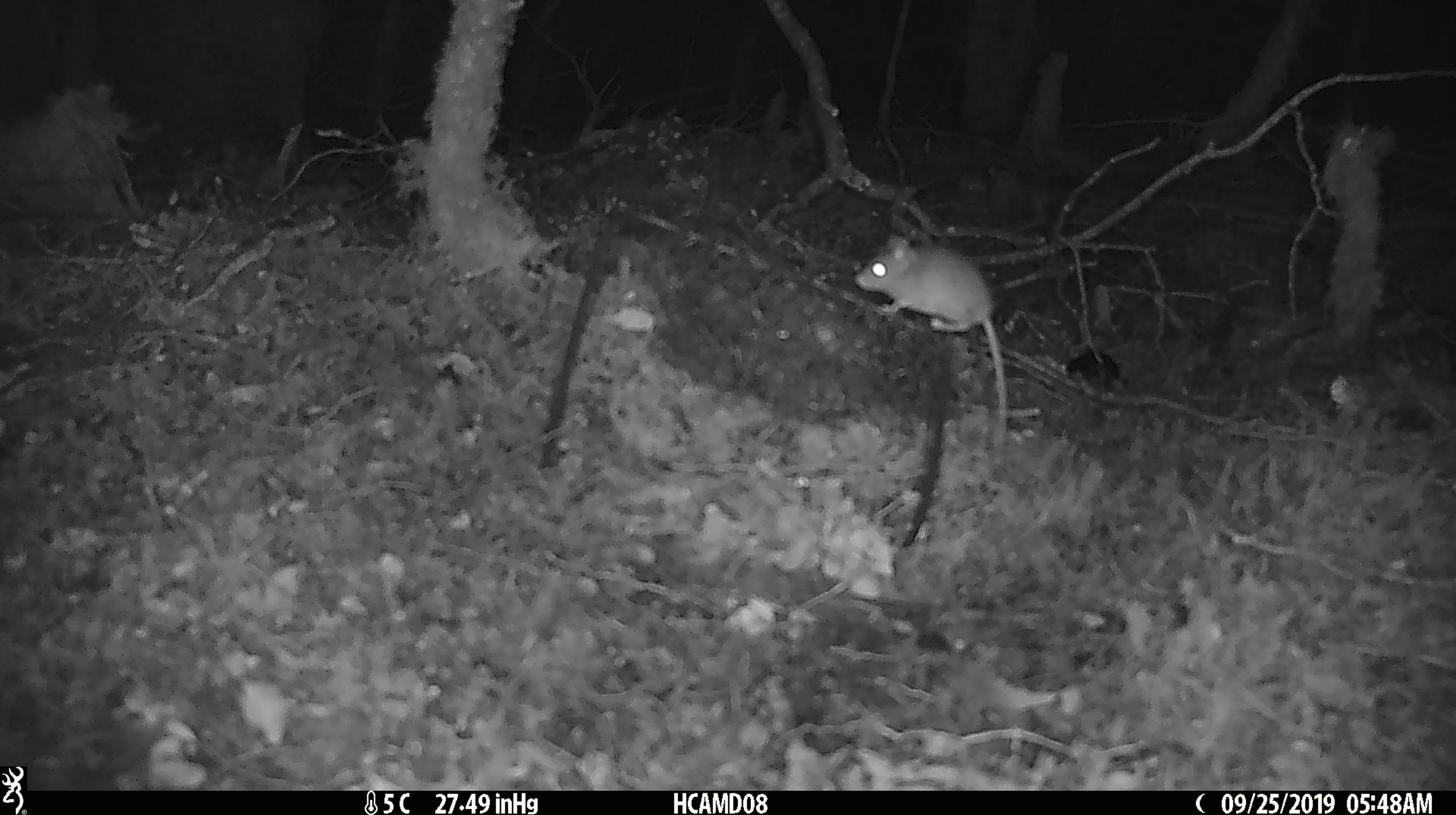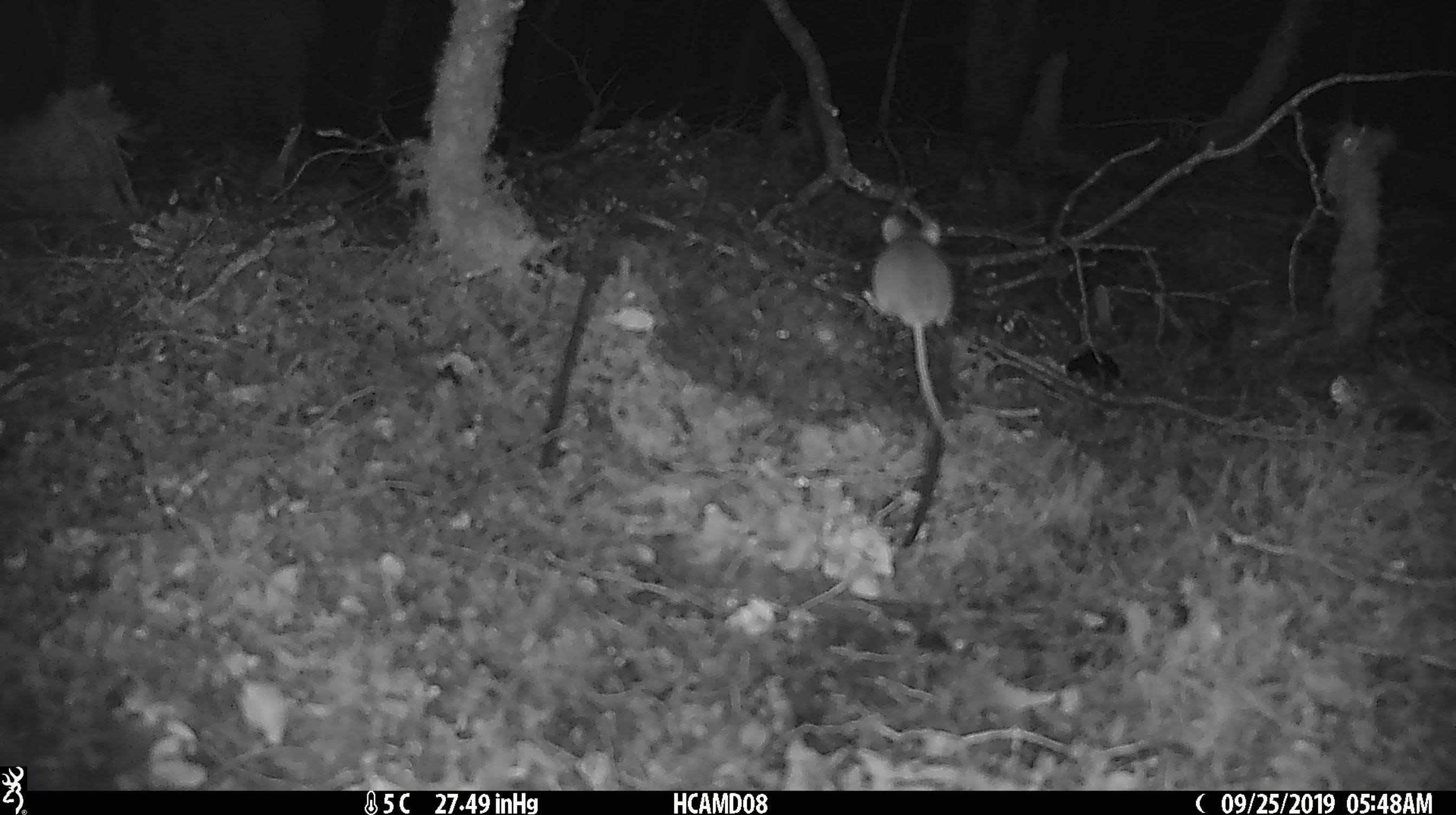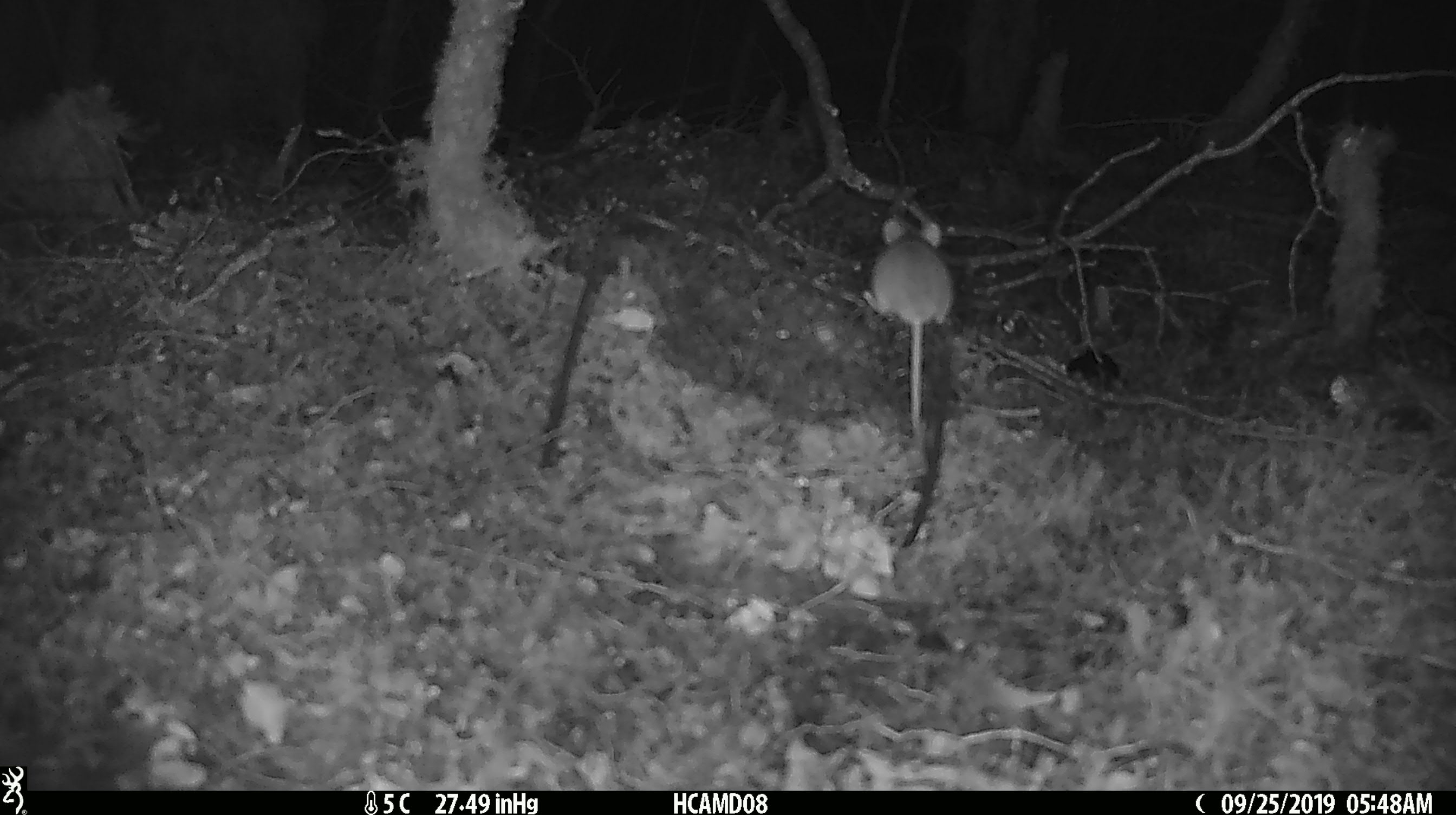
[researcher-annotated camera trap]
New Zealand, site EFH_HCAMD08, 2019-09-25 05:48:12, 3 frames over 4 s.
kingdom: Animalia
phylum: Chordata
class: Mammalia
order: Rodentia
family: Muridae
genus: Mus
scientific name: Mus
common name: mouse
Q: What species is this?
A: Mouse (Mus).